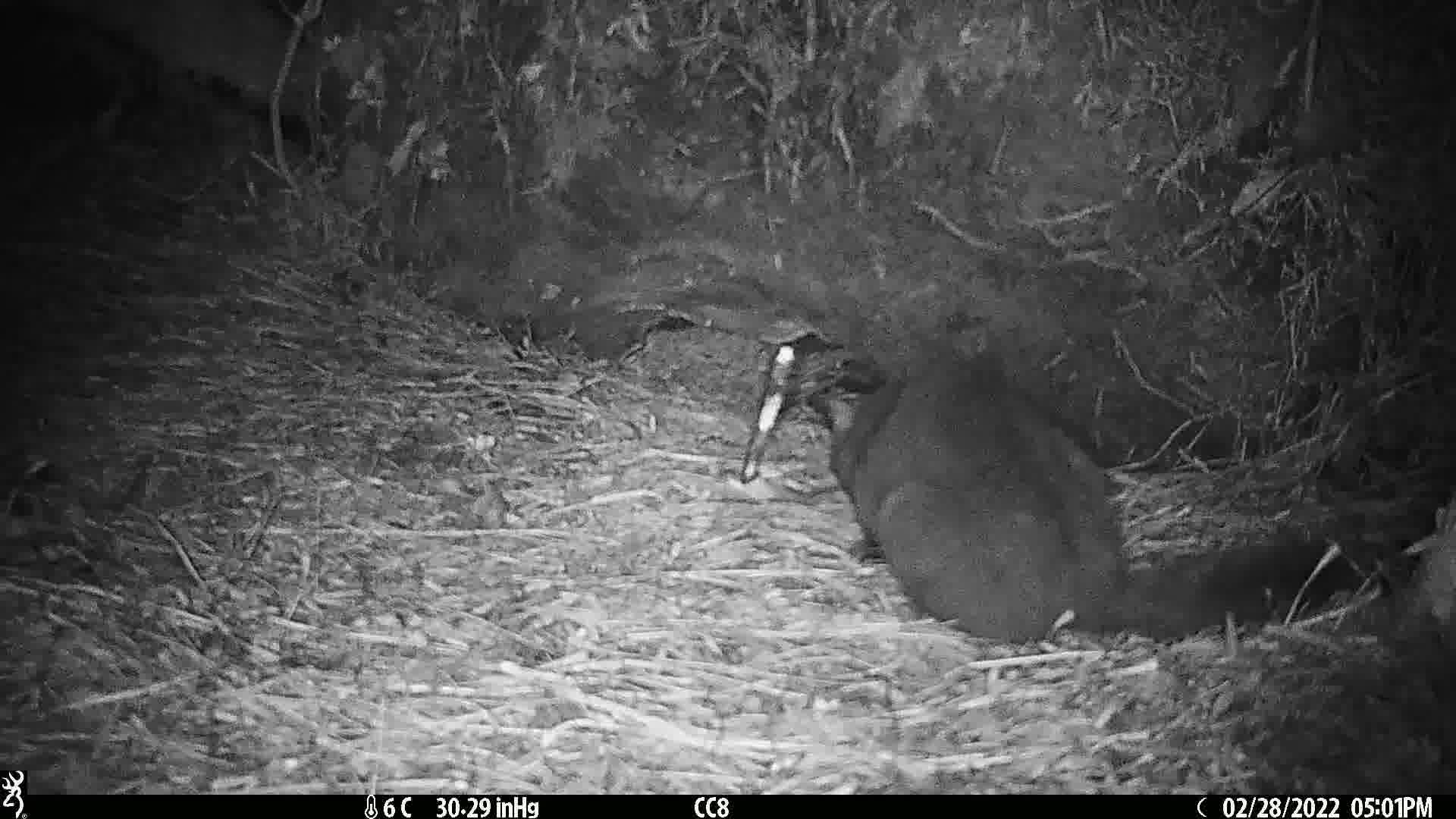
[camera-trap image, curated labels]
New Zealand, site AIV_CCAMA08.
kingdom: Animalia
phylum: Chordata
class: Mammalia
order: Carnivora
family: Felidae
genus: Felis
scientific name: Felis catus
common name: domestic cat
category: cat